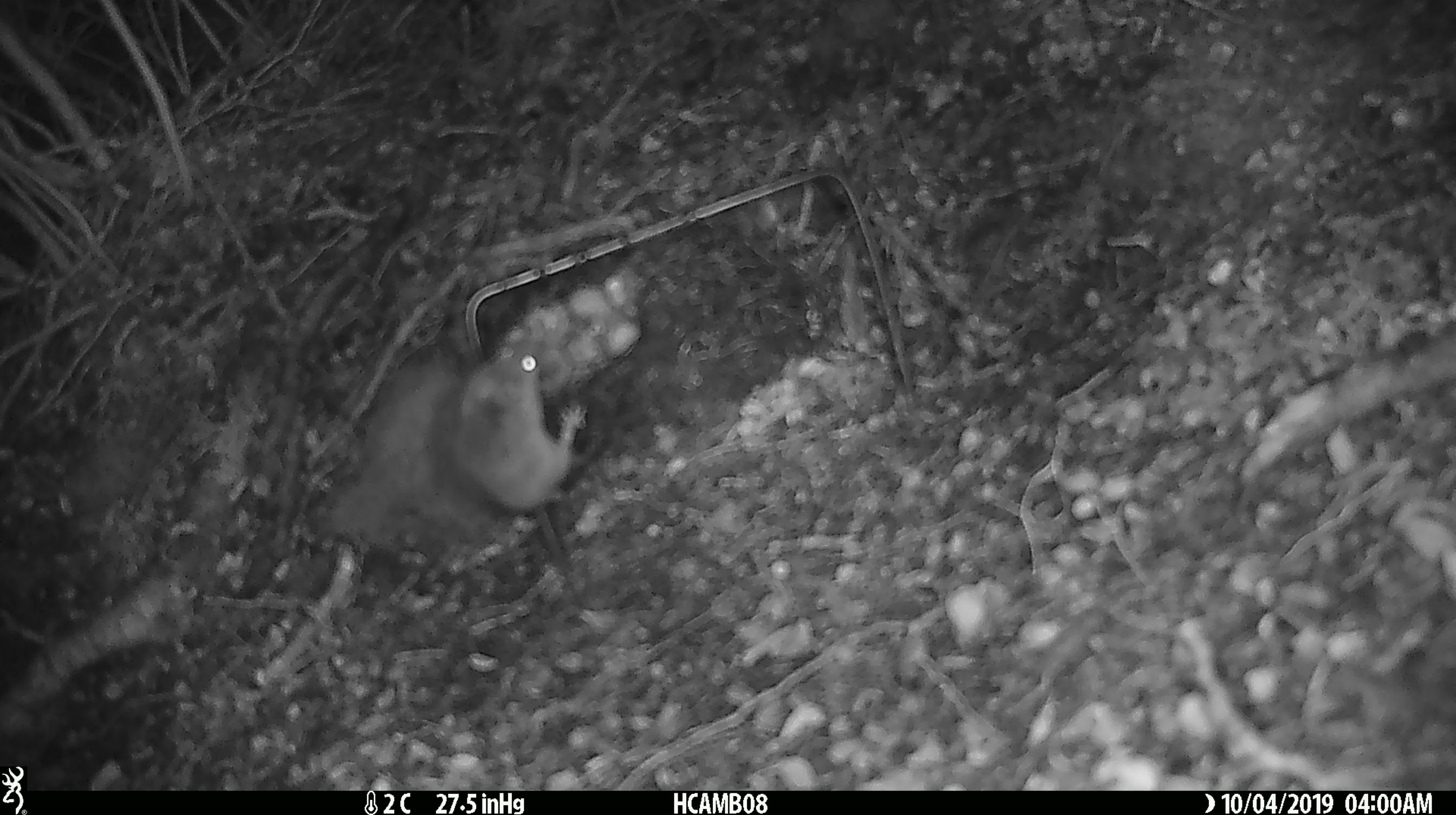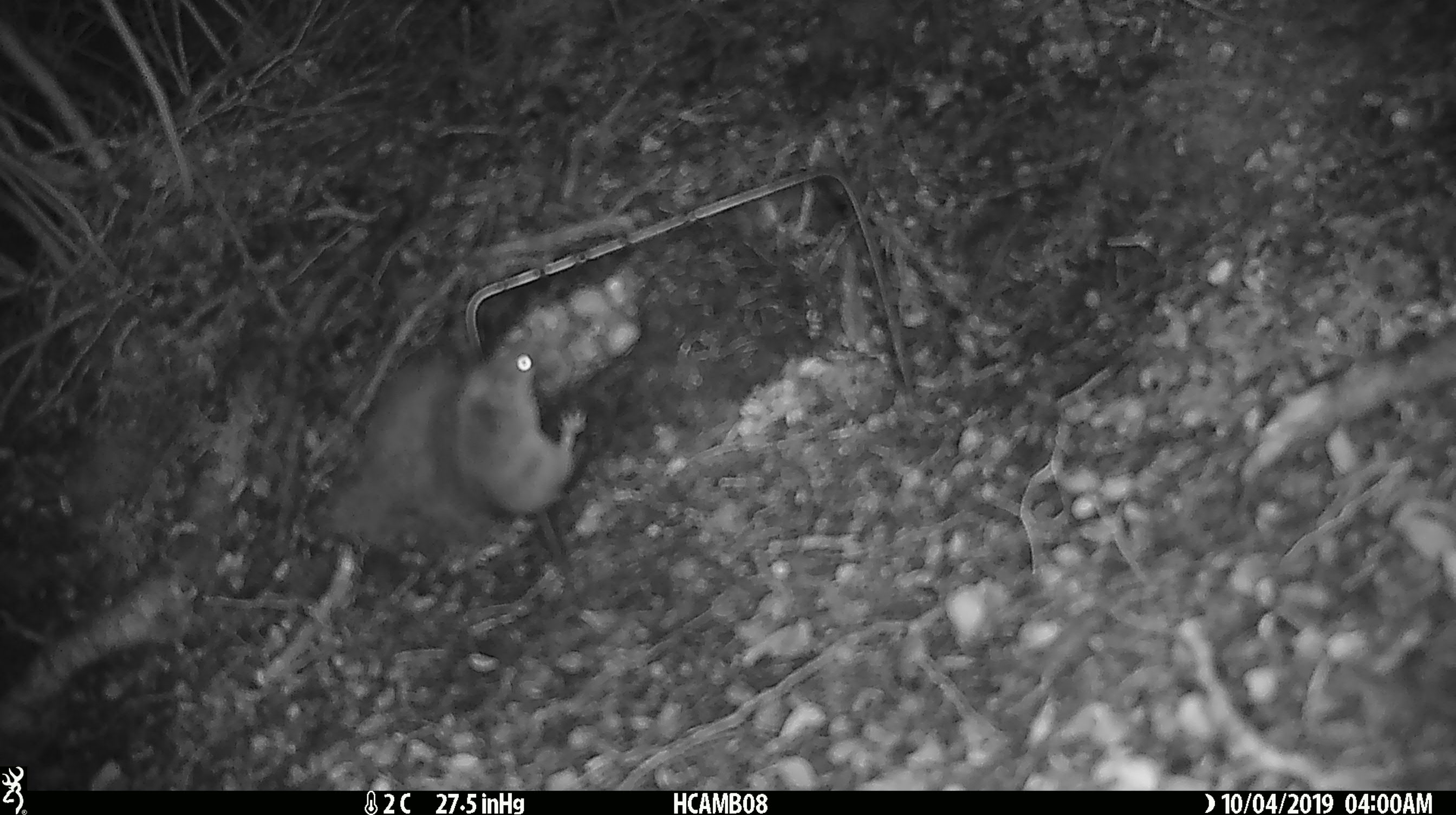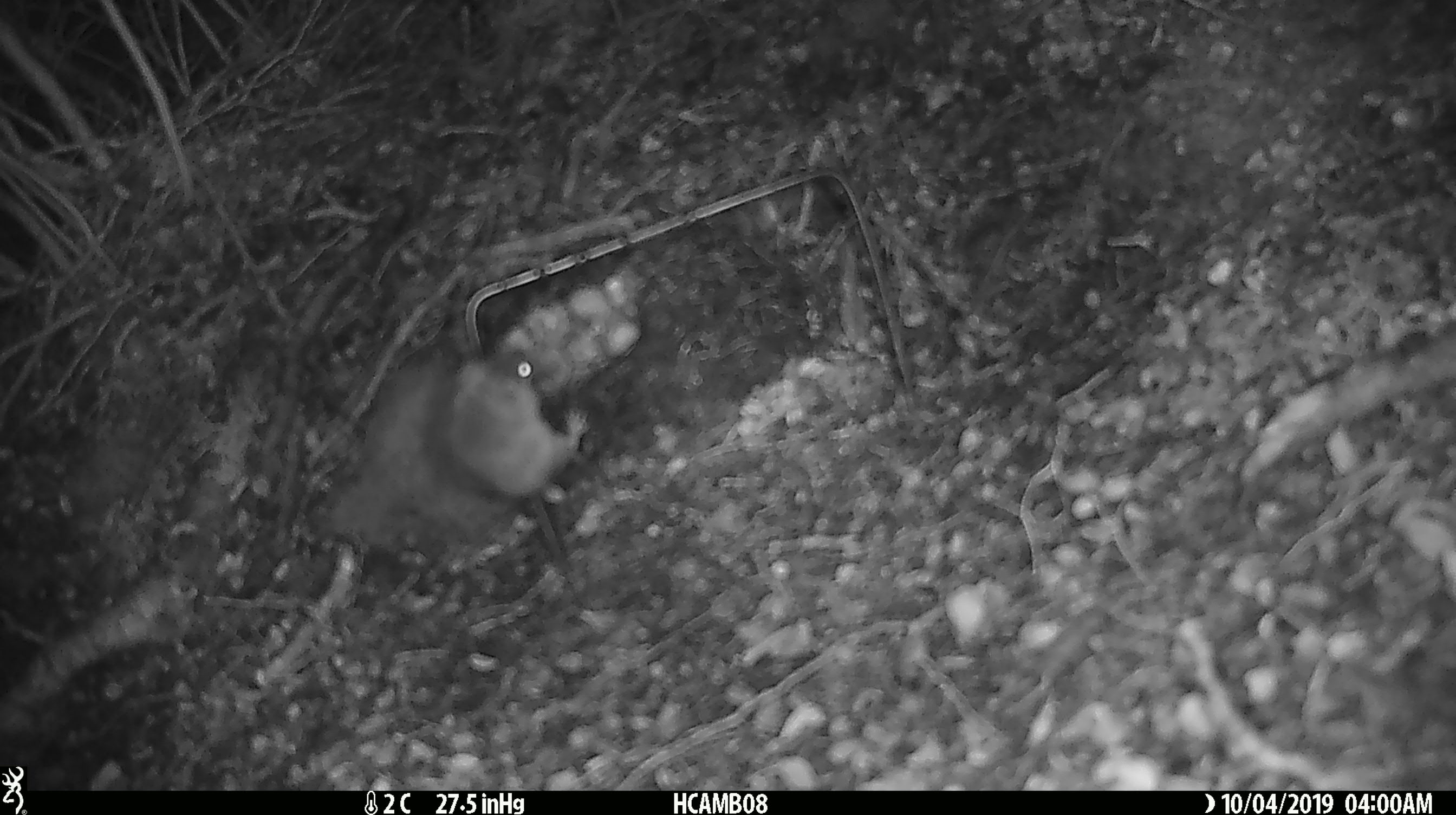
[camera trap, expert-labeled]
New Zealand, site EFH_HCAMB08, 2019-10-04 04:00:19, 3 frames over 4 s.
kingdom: Animalia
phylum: Chordata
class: Mammalia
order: Rodentia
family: Muridae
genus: Mus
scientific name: Mus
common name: mouse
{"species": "mouse (Mus)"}